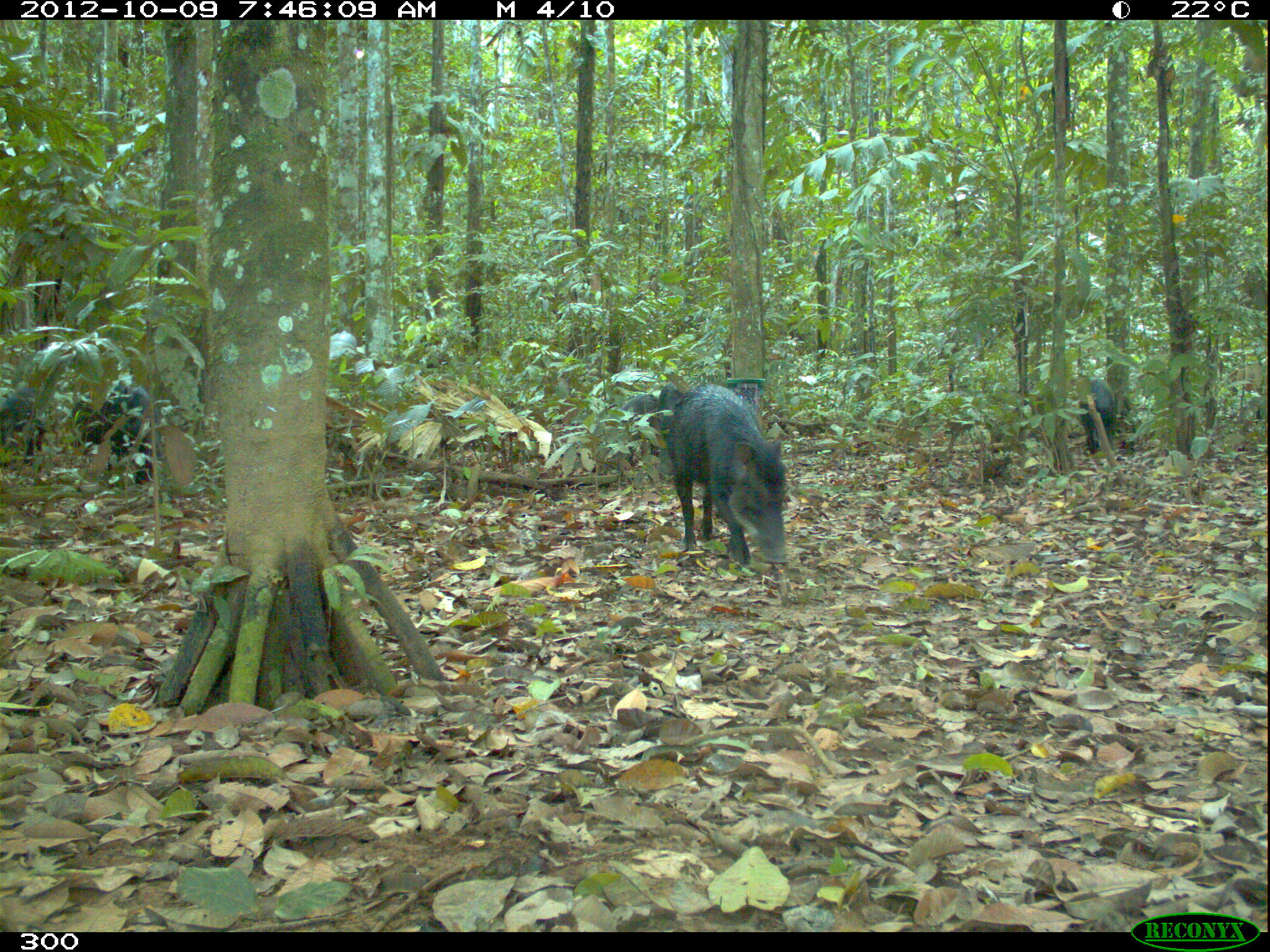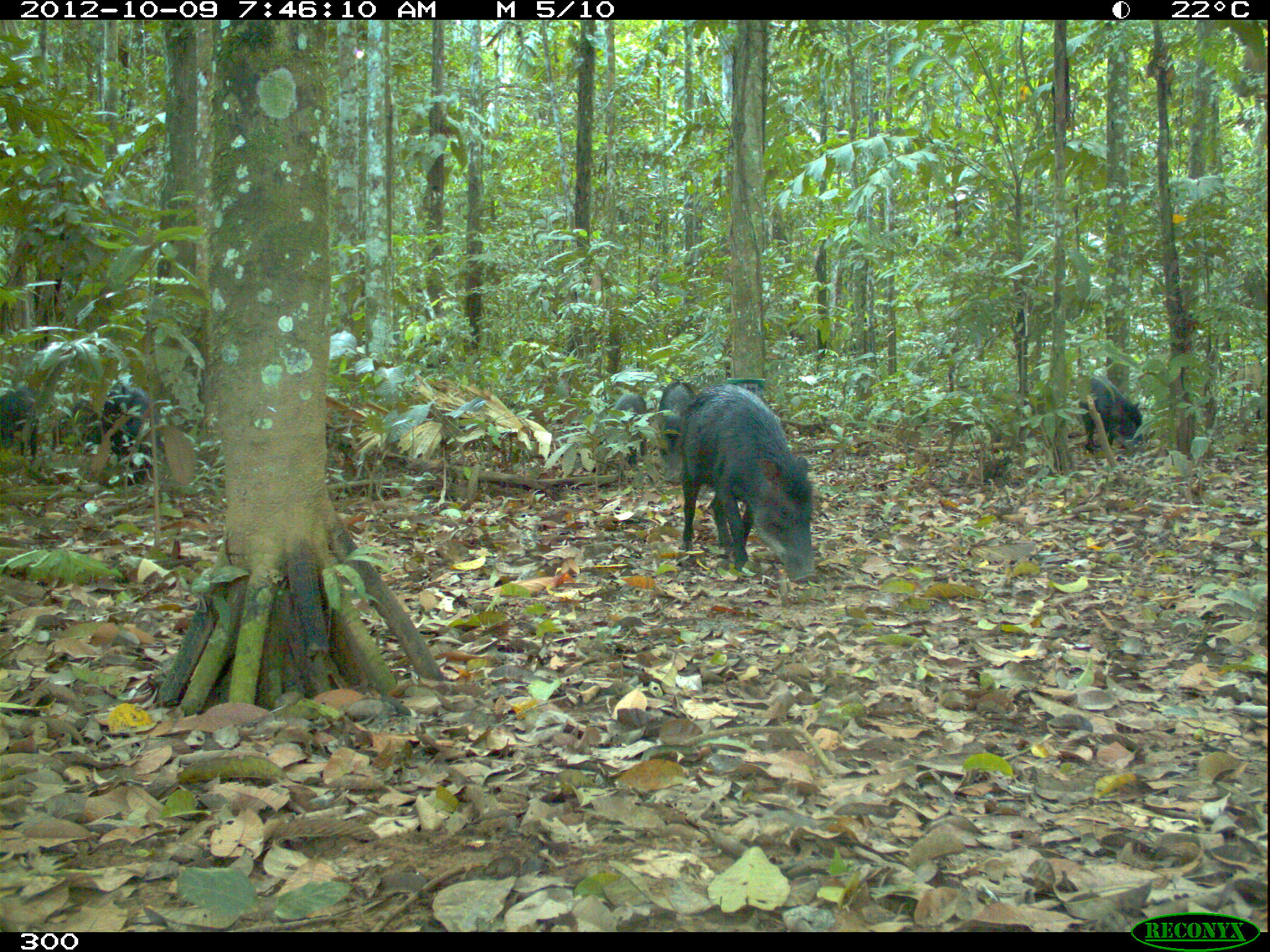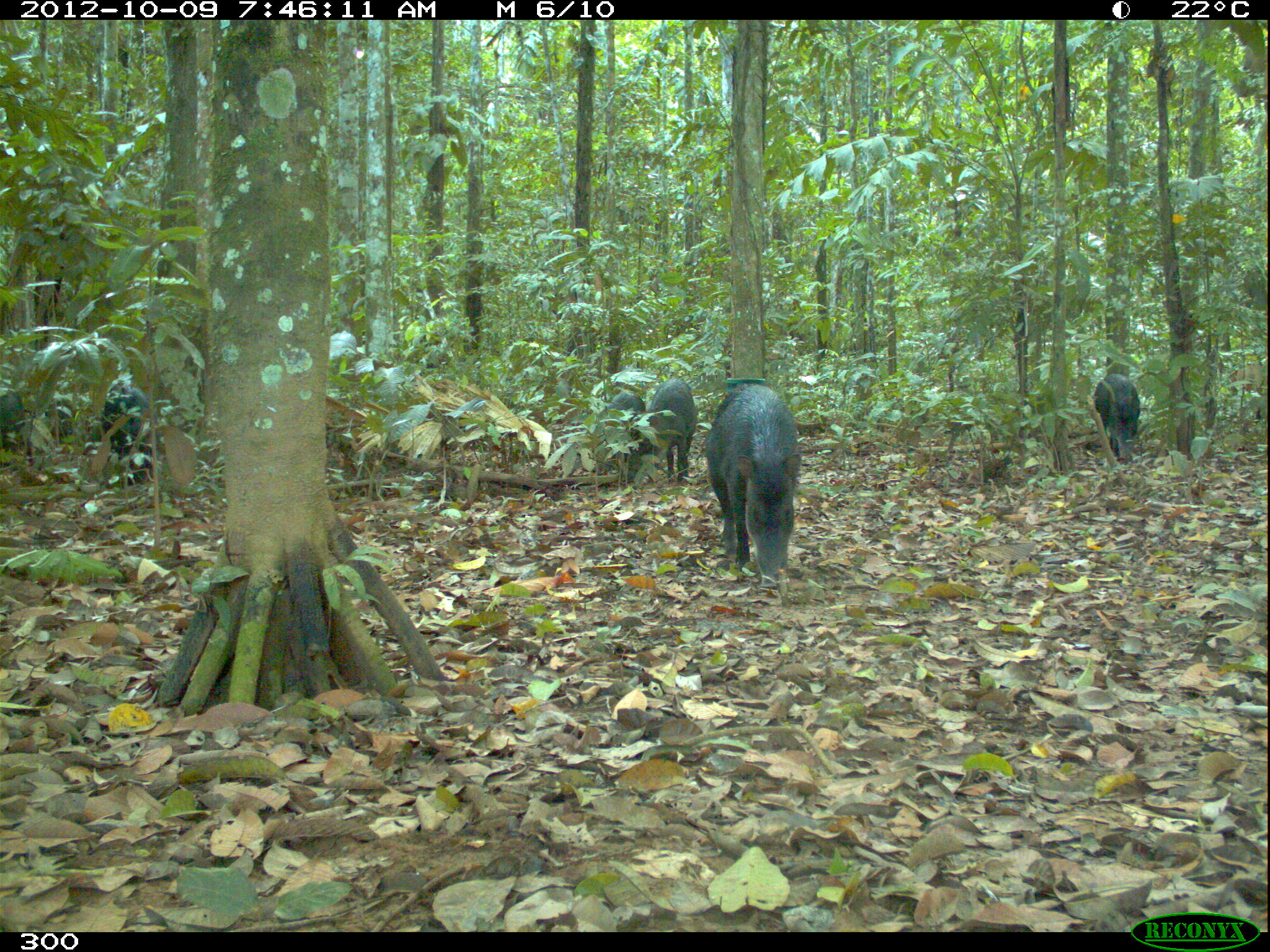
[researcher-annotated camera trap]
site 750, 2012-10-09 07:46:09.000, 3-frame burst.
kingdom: Animalia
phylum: Chordata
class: Mammalia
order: Artiodactyla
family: Tayassuidae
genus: Tayassu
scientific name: Tayassu pecari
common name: white-lipped peccary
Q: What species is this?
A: Tayassu pecari (white-lipped peccary).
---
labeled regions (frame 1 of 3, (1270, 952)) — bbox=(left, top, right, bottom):
tayassu pecari: bbox=(666, 382, 789, 567); bbox=(0, 379, 163, 483); bbox=(606, 393, 660, 464); bbox=(1079, 378, 1115, 454); bbox=(657, 380, 682, 429)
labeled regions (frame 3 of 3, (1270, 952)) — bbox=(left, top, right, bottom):
tayassu pecari: bbox=(706, 386, 800, 590); bbox=(1, 381, 152, 486); bbox=(636, 377, 697, 486); bbox=(1093, 373, 1140, 463); bbox=(604, 392, 645, 459)